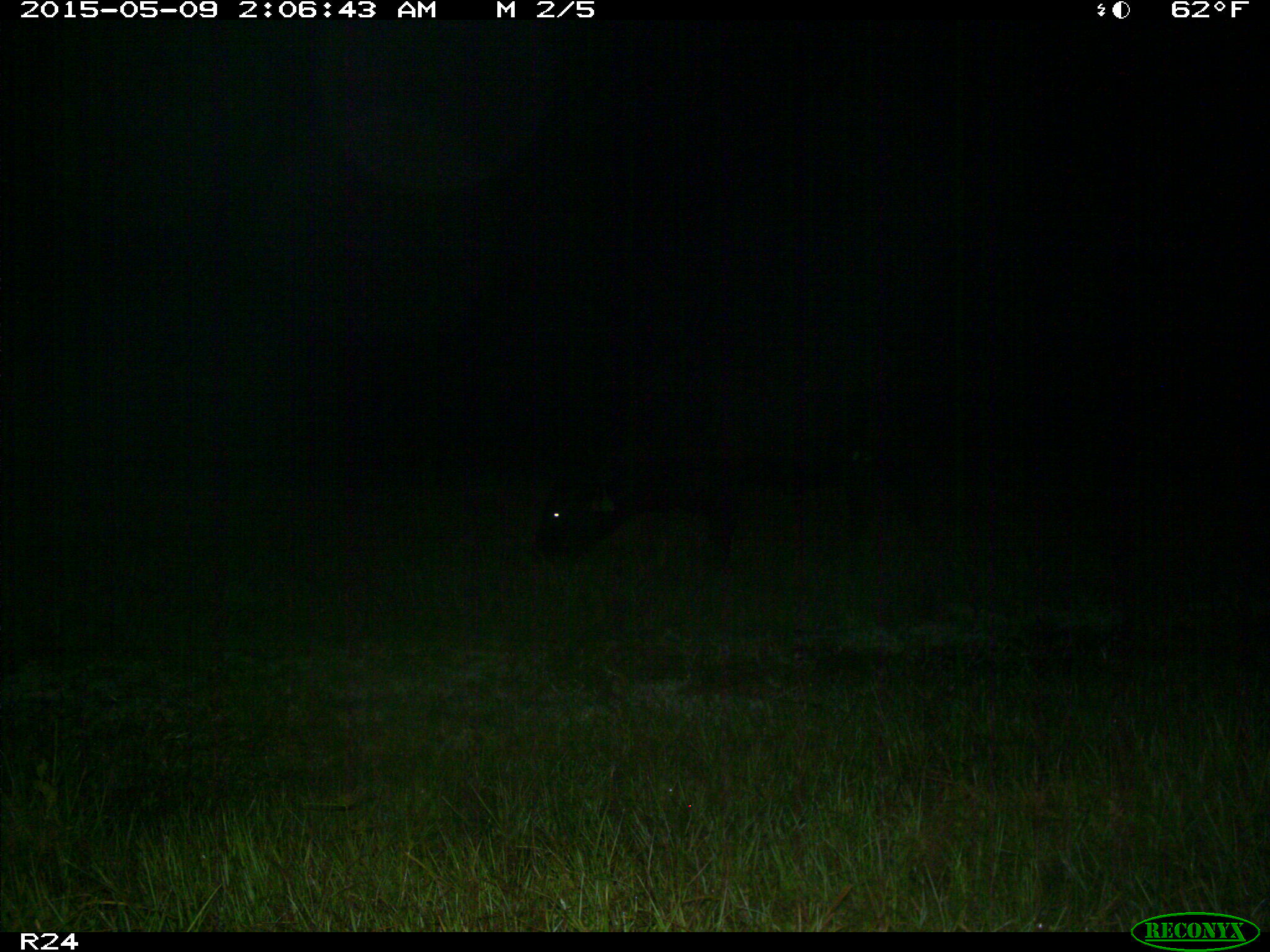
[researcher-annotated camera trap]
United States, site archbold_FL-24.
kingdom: Animalia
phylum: Chordata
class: Mammalia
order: Artiodactyla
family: Bovidae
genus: Bos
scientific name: Bos taurus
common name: domestic cow